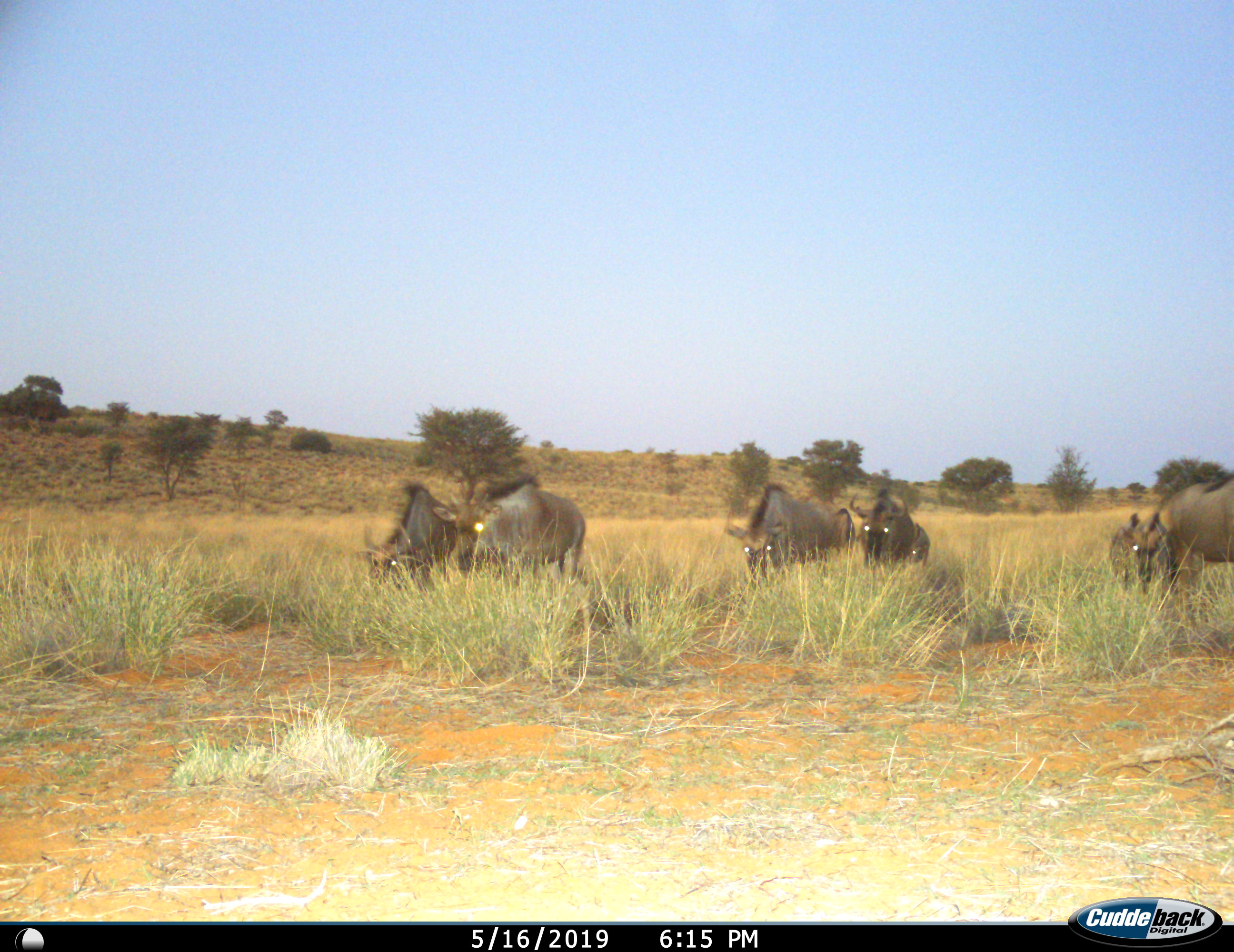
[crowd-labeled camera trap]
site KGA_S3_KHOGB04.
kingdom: Animalia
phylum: Chordata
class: Mammalia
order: Artiodactyla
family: Bovidae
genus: Connochaetes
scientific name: Connochaetes taurinus taurinus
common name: blue wildebeest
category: wildebeestblue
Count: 6.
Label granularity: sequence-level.